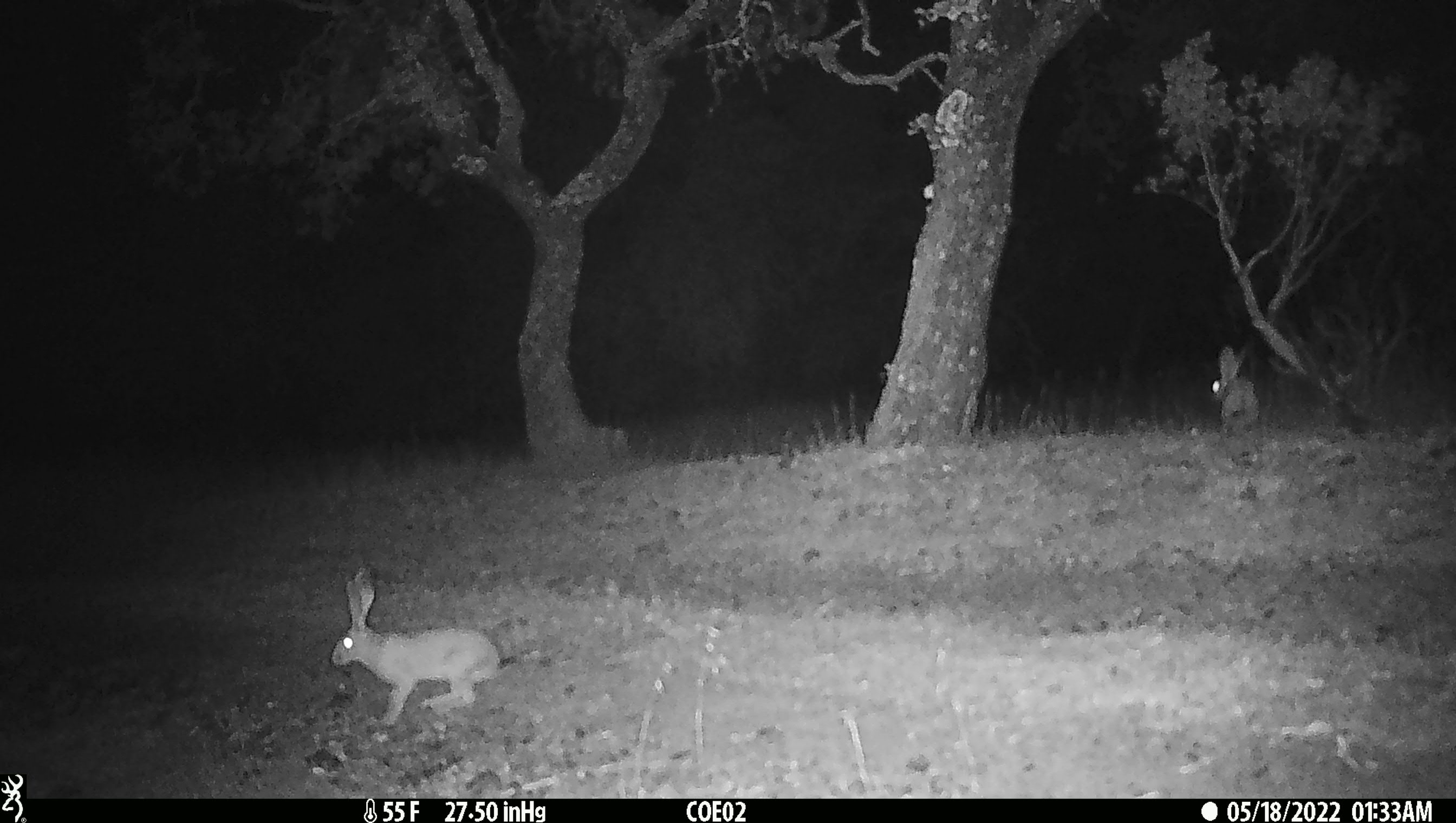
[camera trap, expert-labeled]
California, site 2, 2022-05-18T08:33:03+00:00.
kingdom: Animalia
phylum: Chordata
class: Mammalia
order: Lagomorpha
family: Leporidae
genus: Lepus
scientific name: Lepus californicus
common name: black-tailed jackrabbit